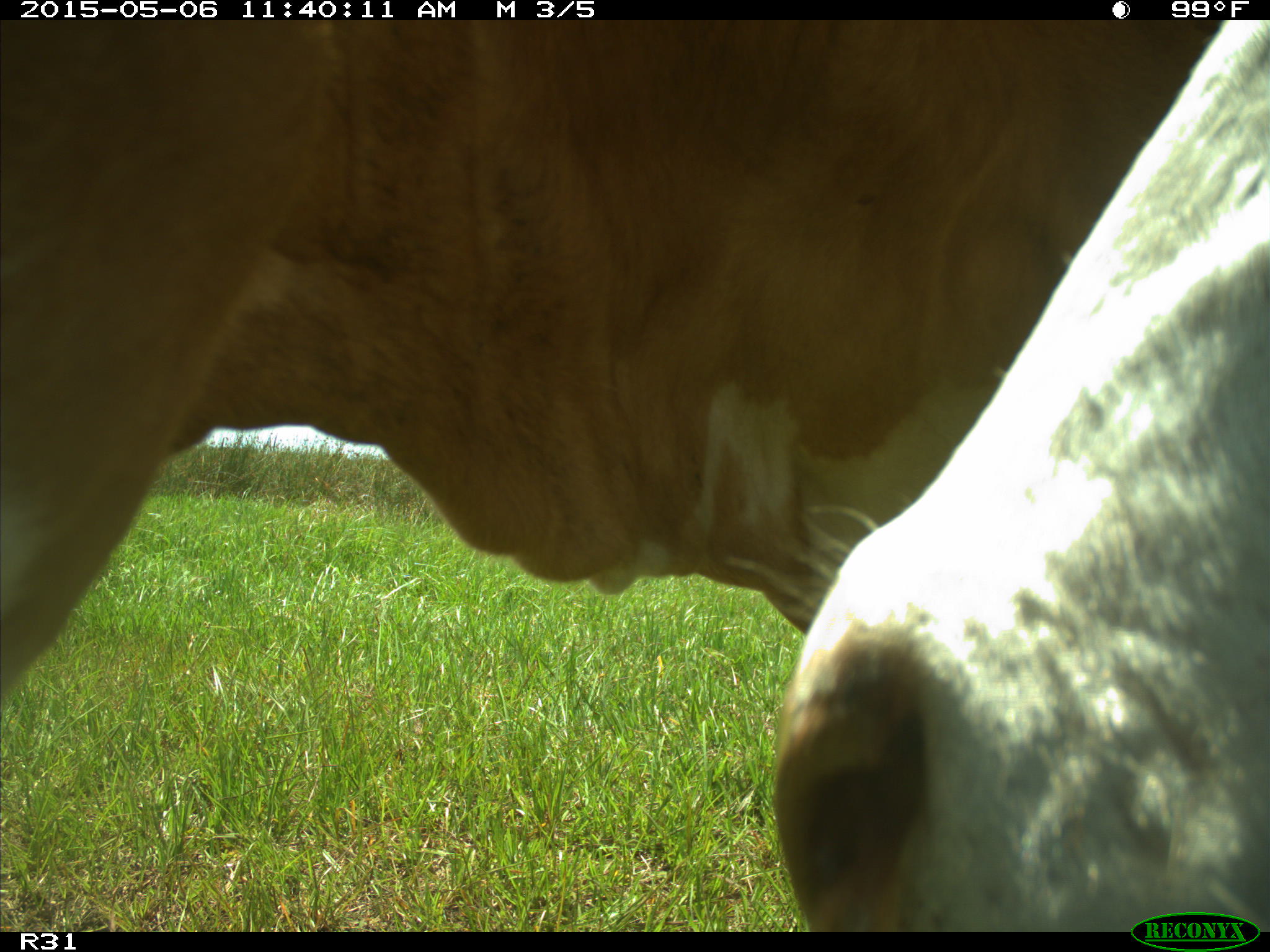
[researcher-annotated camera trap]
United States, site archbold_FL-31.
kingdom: Animalia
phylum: Chordata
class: Mammalia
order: Artiodactyla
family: Bovidae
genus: Bos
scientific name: Bos taurus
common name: domestic cow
Bos taurus (domestic cow).